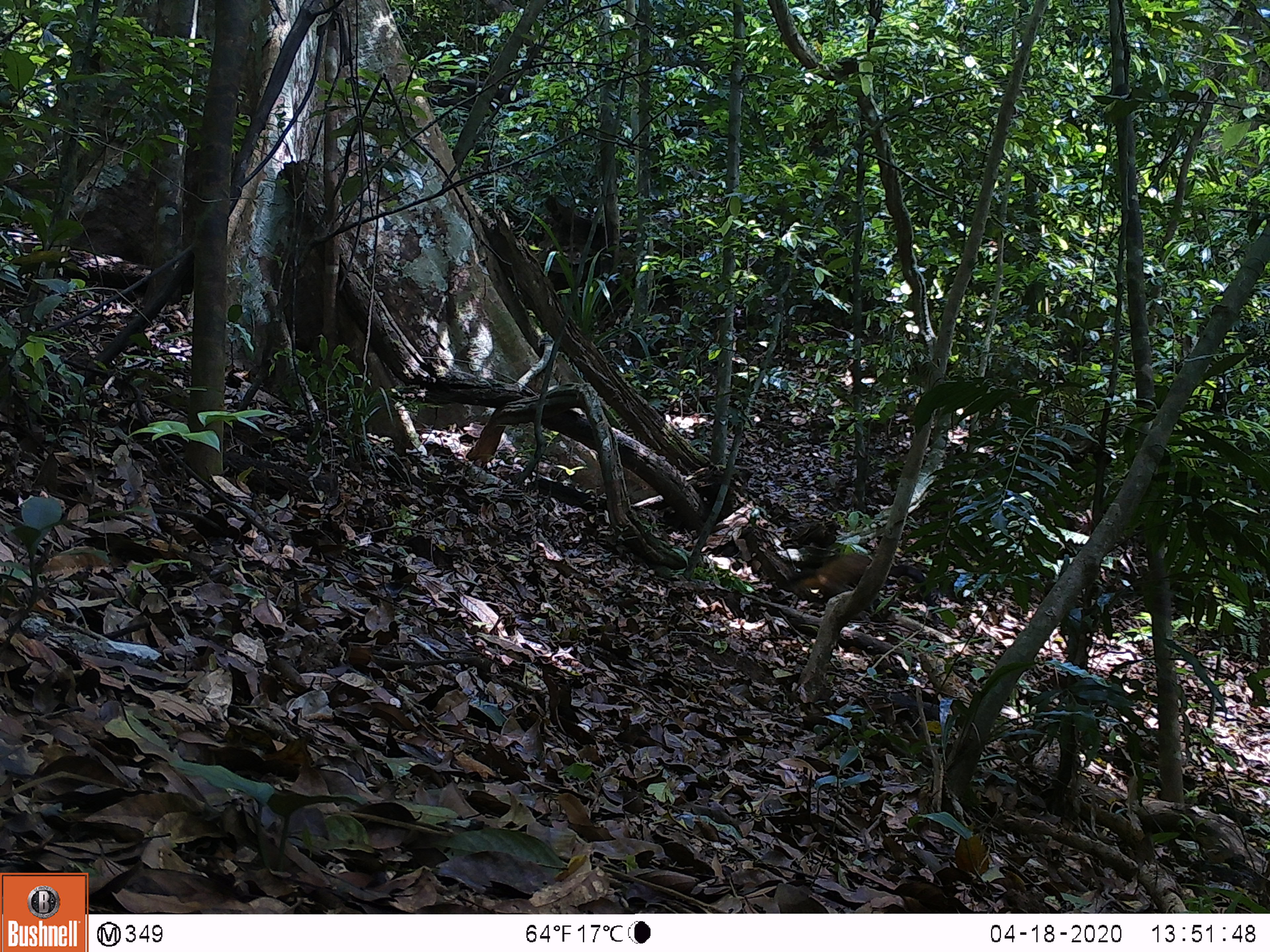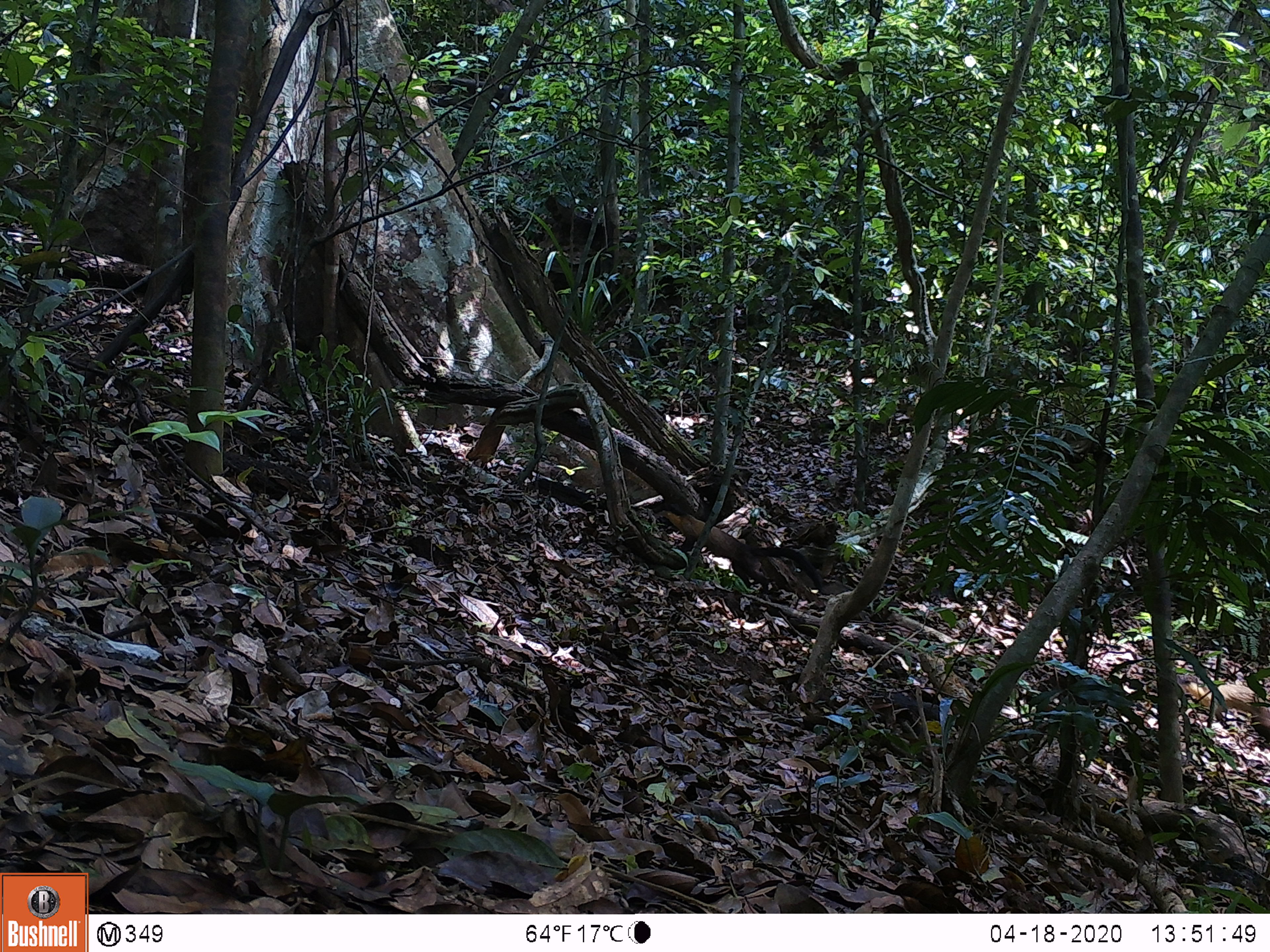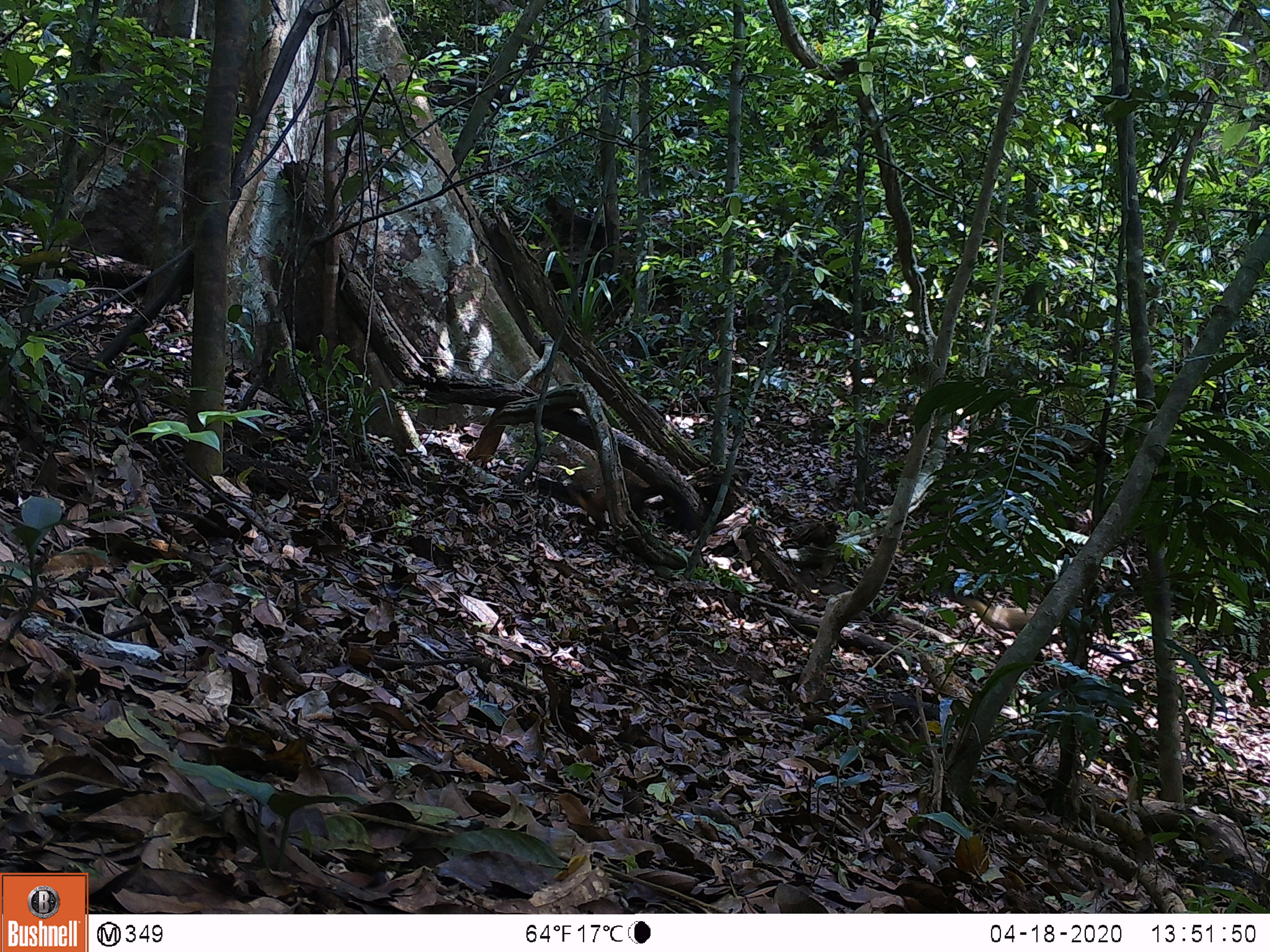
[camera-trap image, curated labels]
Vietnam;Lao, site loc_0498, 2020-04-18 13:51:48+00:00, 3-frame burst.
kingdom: Animalia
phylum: Chordata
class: Mammalia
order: Carnivora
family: Mustelidae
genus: Martes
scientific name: Martes flavigula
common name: yellow-throated marten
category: yellow throated marten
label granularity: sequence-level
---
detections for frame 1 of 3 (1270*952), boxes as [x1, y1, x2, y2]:
yellow throated marten: [780, 552, 941, 627]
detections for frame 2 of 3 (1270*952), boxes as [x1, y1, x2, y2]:
yellow throated marten: [661, 511, 823, 590]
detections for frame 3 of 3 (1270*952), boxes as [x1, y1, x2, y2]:
yellow throated marten: [948, 595, 1137, 663]; [564, 468, 702, 534]